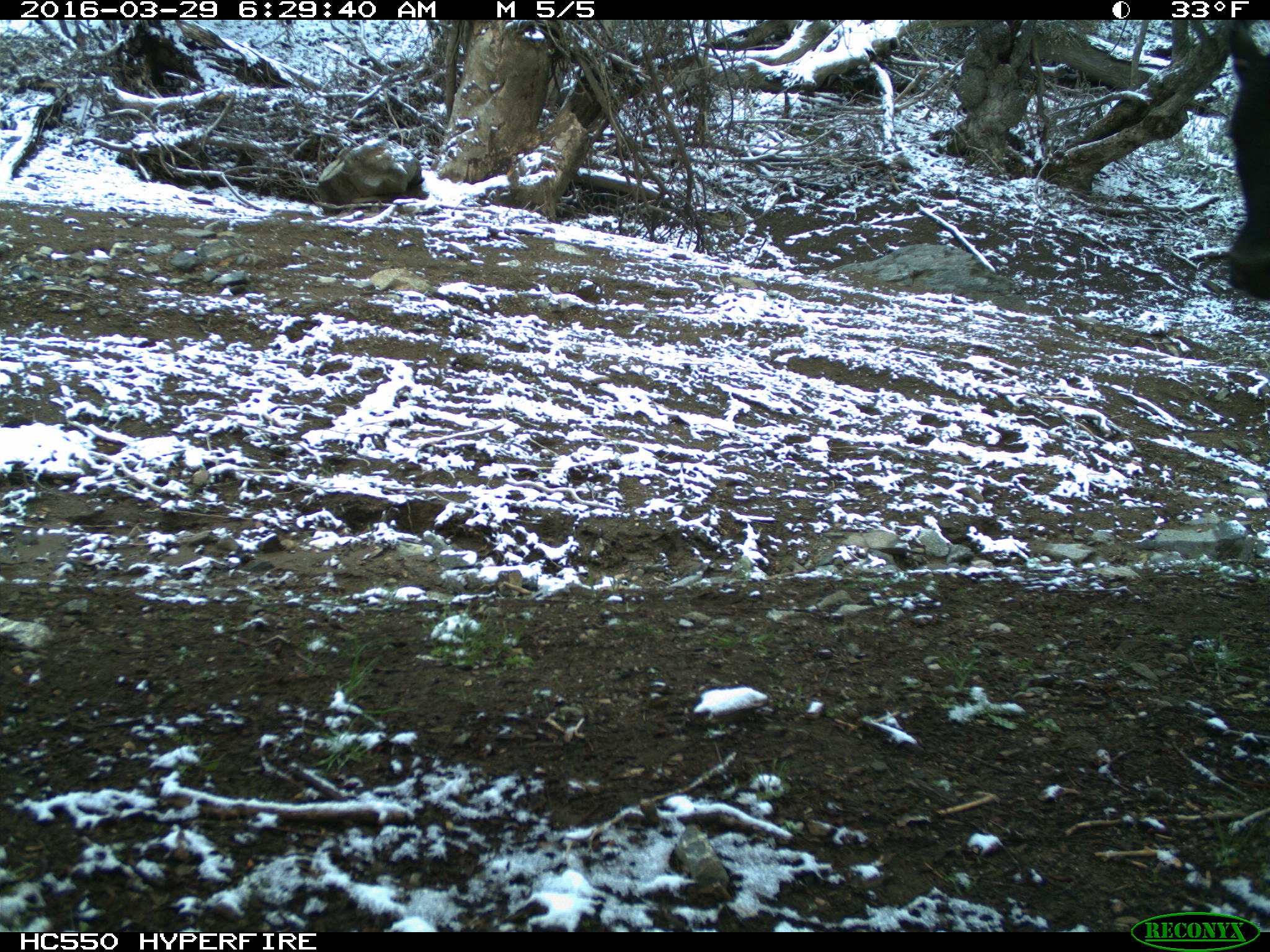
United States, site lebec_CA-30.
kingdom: Animalia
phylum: Chordata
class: Mammalia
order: Artiodactyla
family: Bovidae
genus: Bos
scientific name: Bos taurus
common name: domestic cow